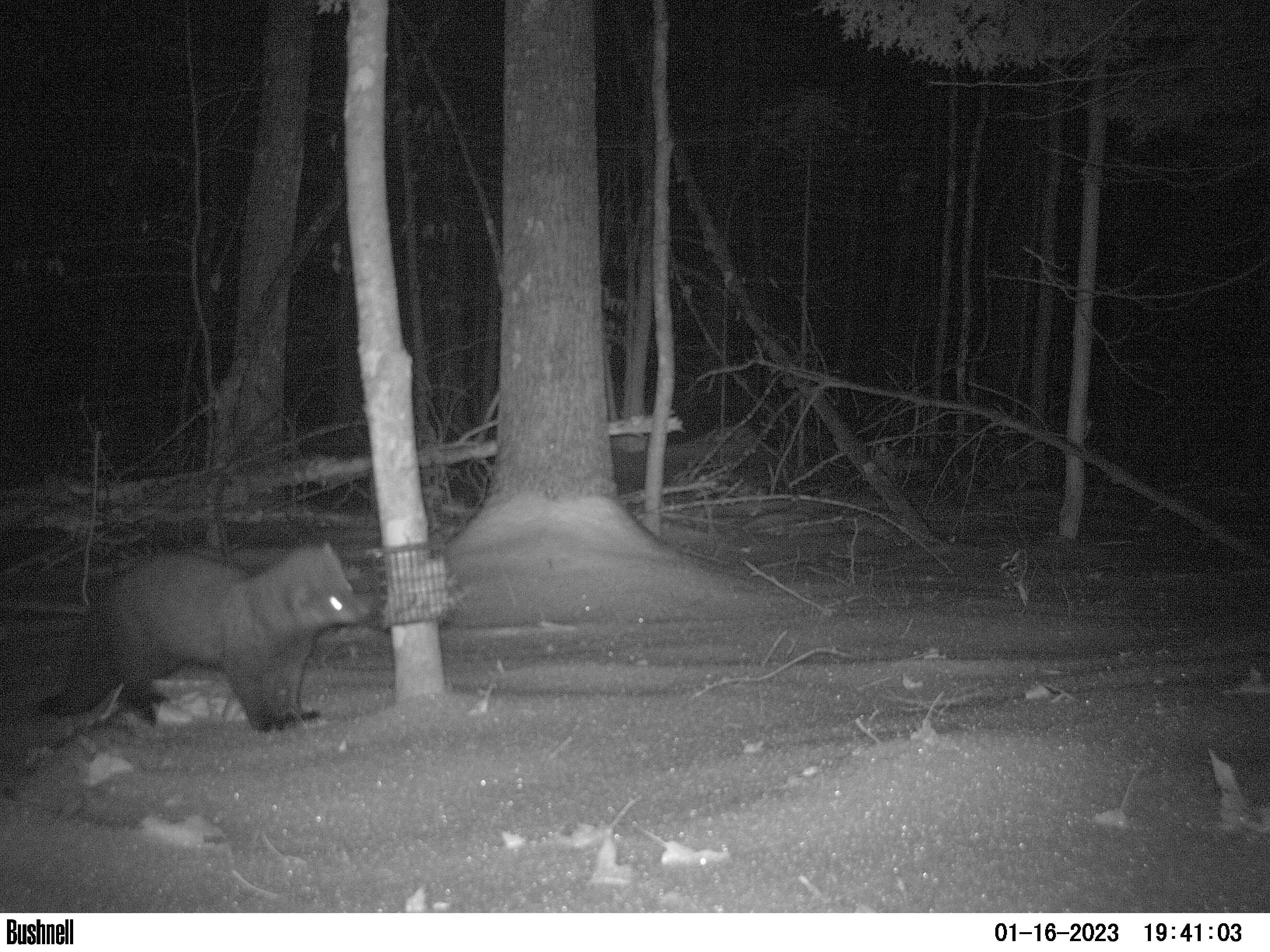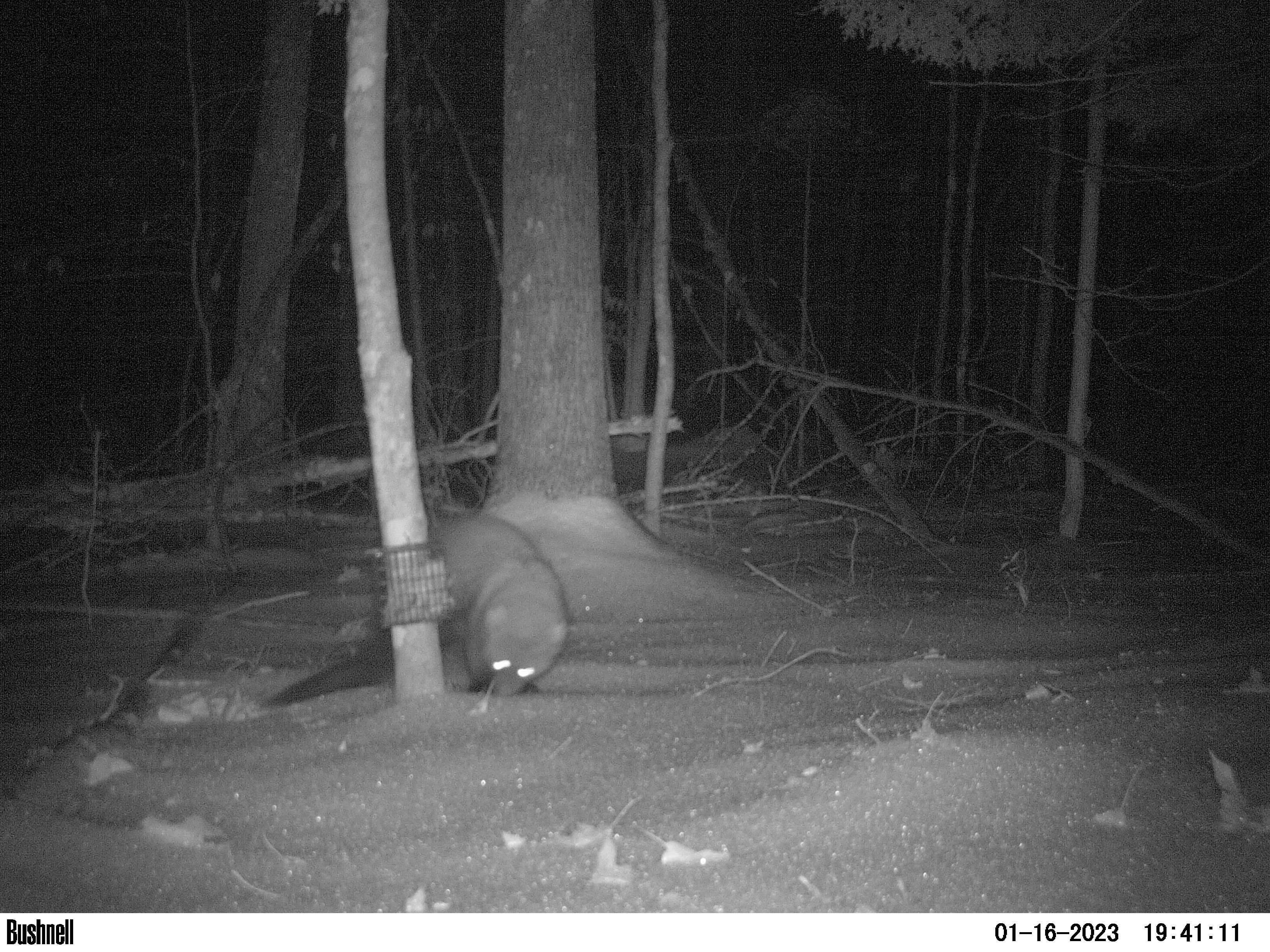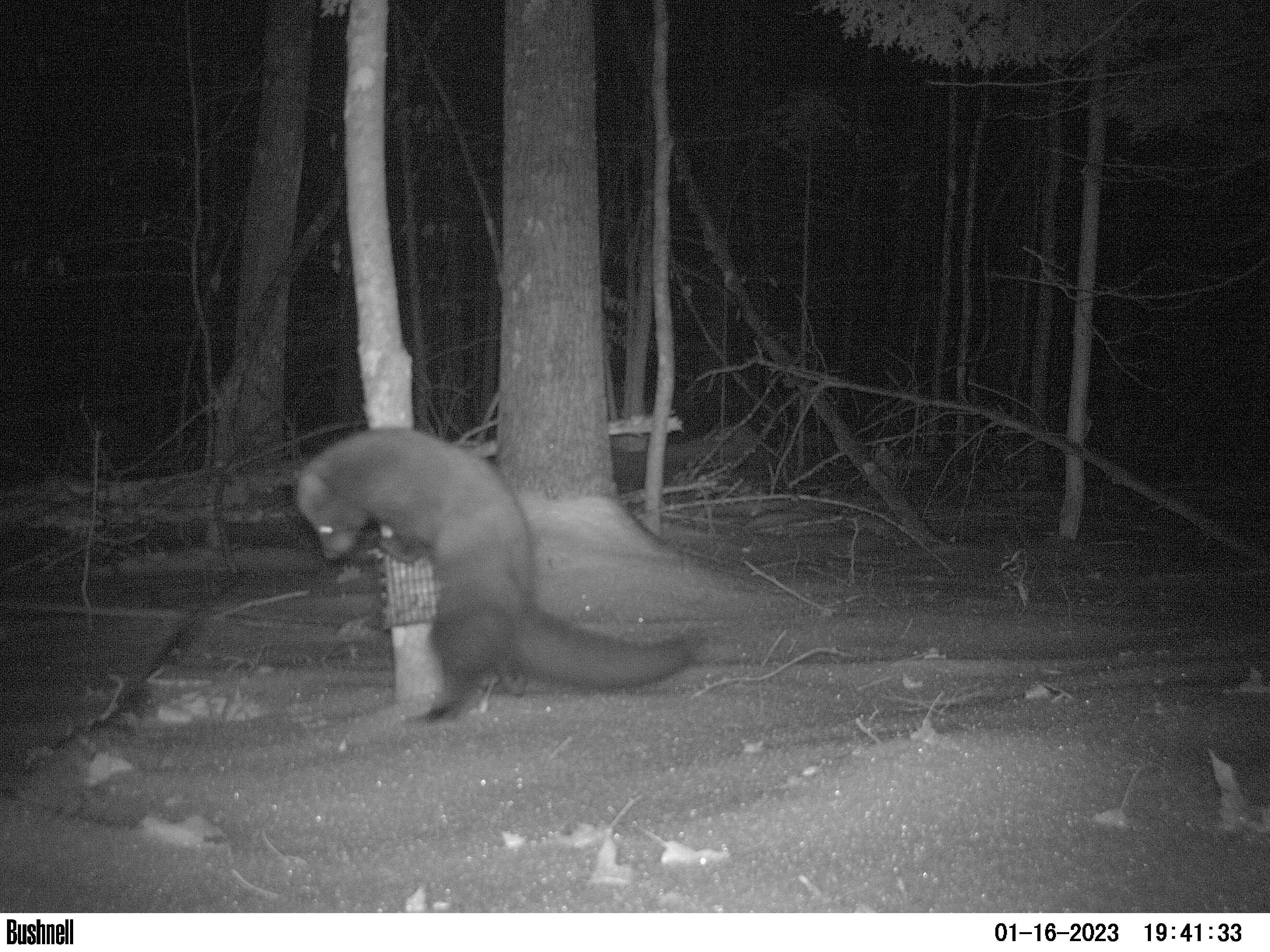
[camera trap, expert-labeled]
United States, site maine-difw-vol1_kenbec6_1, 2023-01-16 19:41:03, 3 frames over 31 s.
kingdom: Animalia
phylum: Chordata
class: Mammalia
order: Carnivora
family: Mustelidae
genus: Pekania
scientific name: Pekania pennanti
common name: fisher